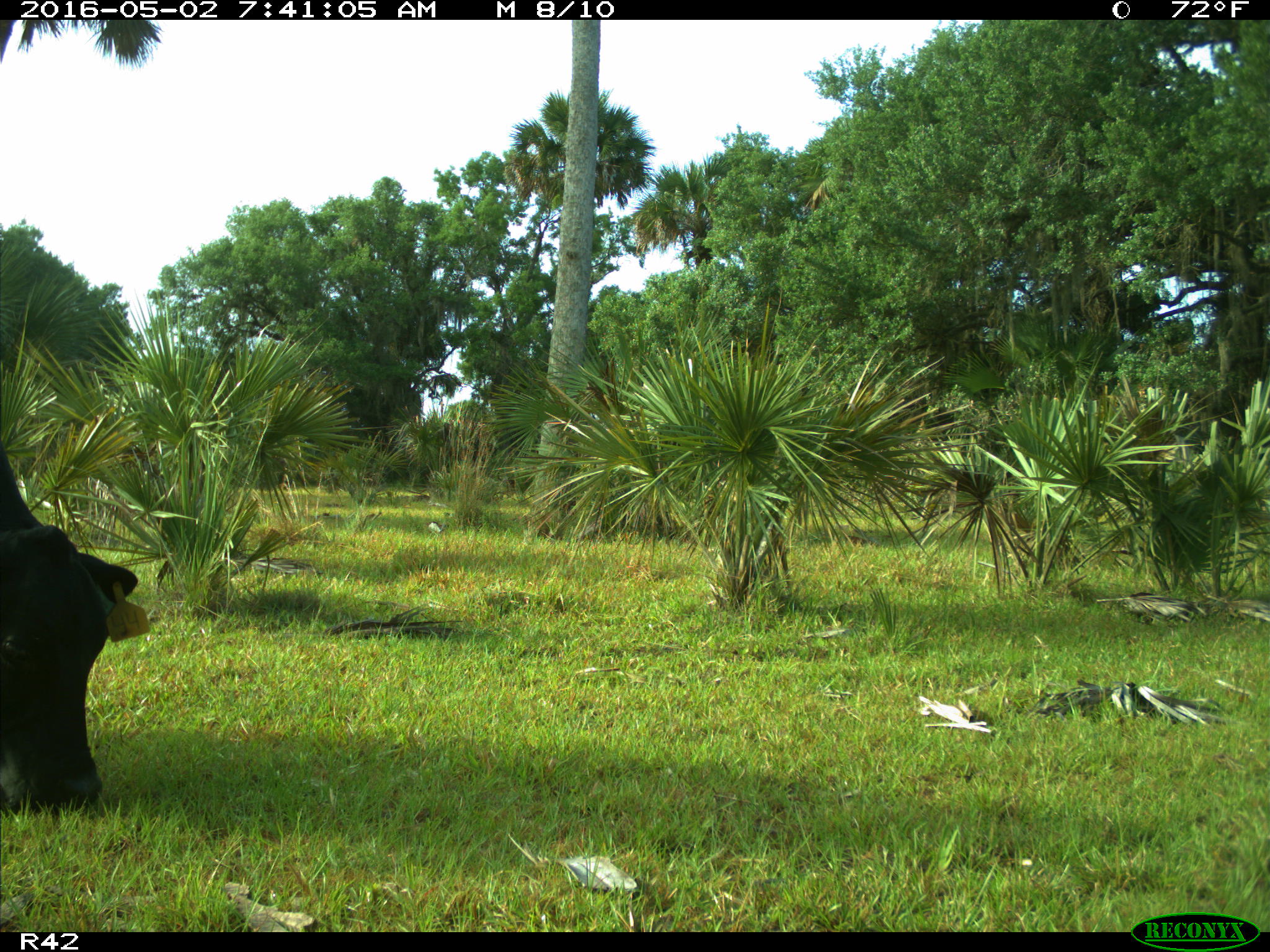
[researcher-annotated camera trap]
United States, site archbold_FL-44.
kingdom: Animalia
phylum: Chordata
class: Mammalia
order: Artiodactyla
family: Bovidae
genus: Bos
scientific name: Bos taurus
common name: domestic cow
Bos taurus (domestic cow).